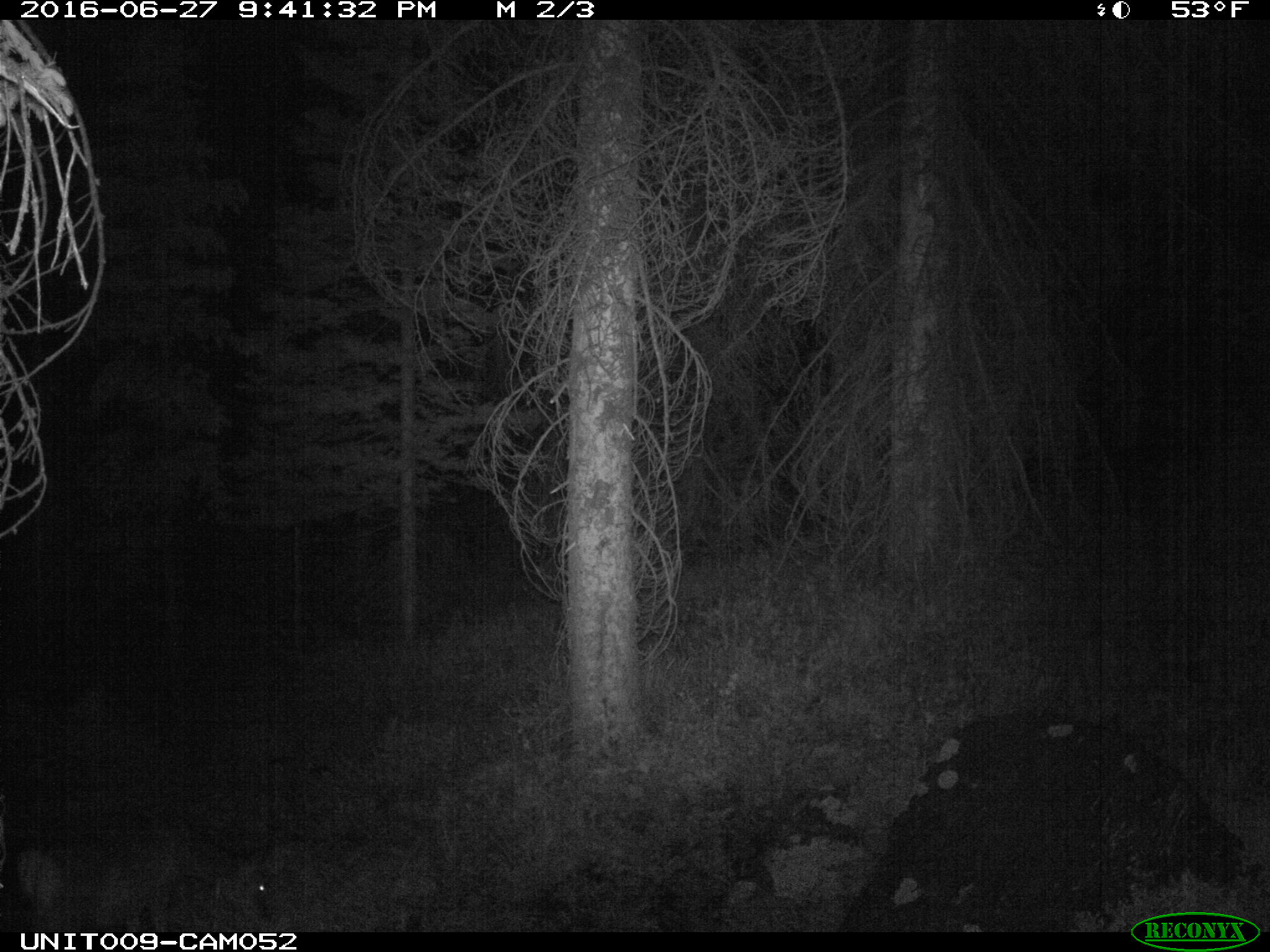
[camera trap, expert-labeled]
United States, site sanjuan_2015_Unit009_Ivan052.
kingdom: Animalia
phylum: Chordata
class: Mammalia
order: Artiodactyla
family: Cervidae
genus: Odocoileus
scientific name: Odocoileus hemionus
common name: mule deer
Odocoileus hemionus (mule deer).